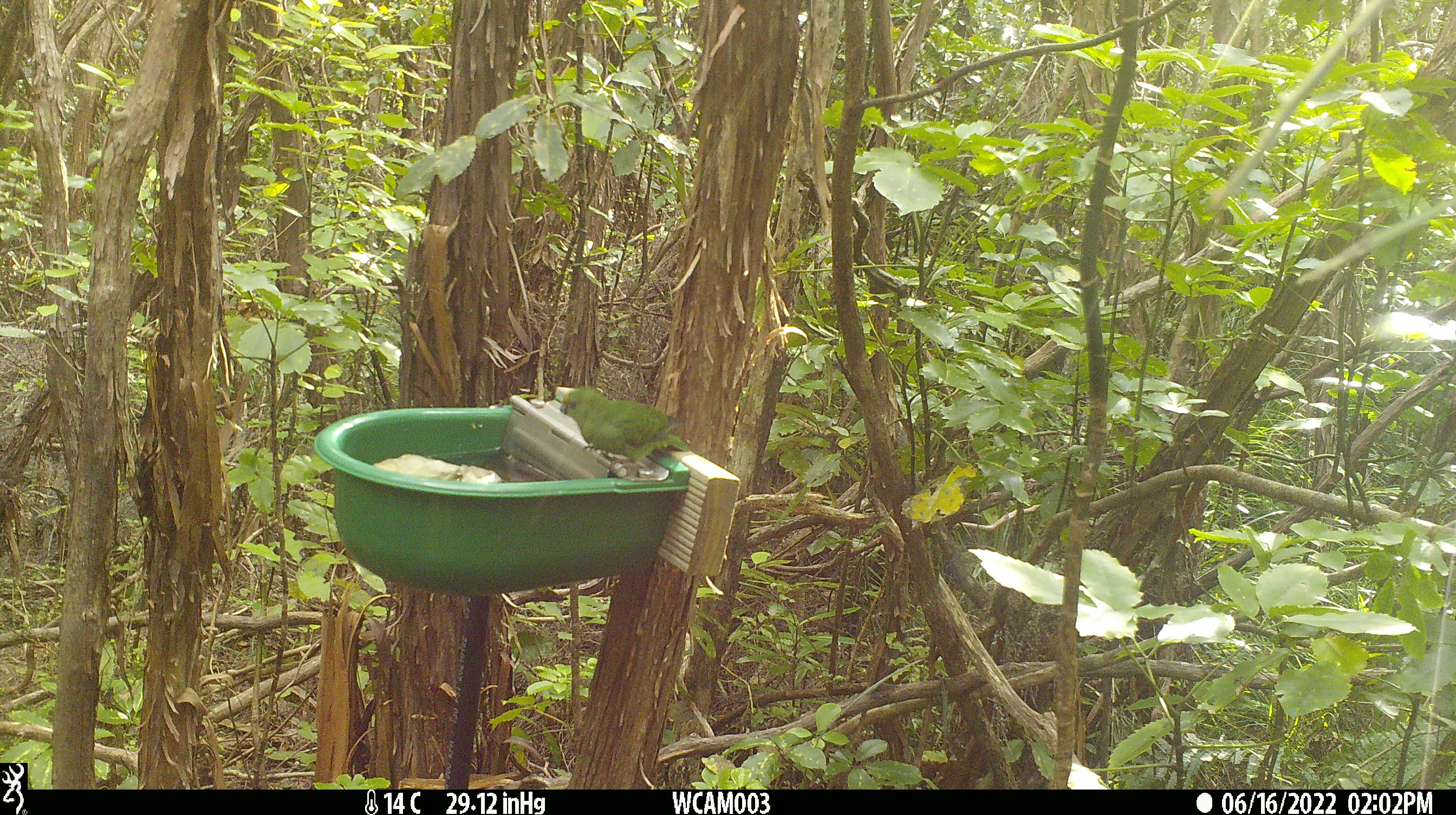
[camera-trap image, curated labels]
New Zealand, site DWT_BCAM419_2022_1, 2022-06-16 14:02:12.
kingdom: Animalia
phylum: Chordata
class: Aves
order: Psittaciformes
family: Psittaculidae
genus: Cyanoramphus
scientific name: Cyanoramphus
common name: parakeet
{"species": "parakeet (Cyanoramphus)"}